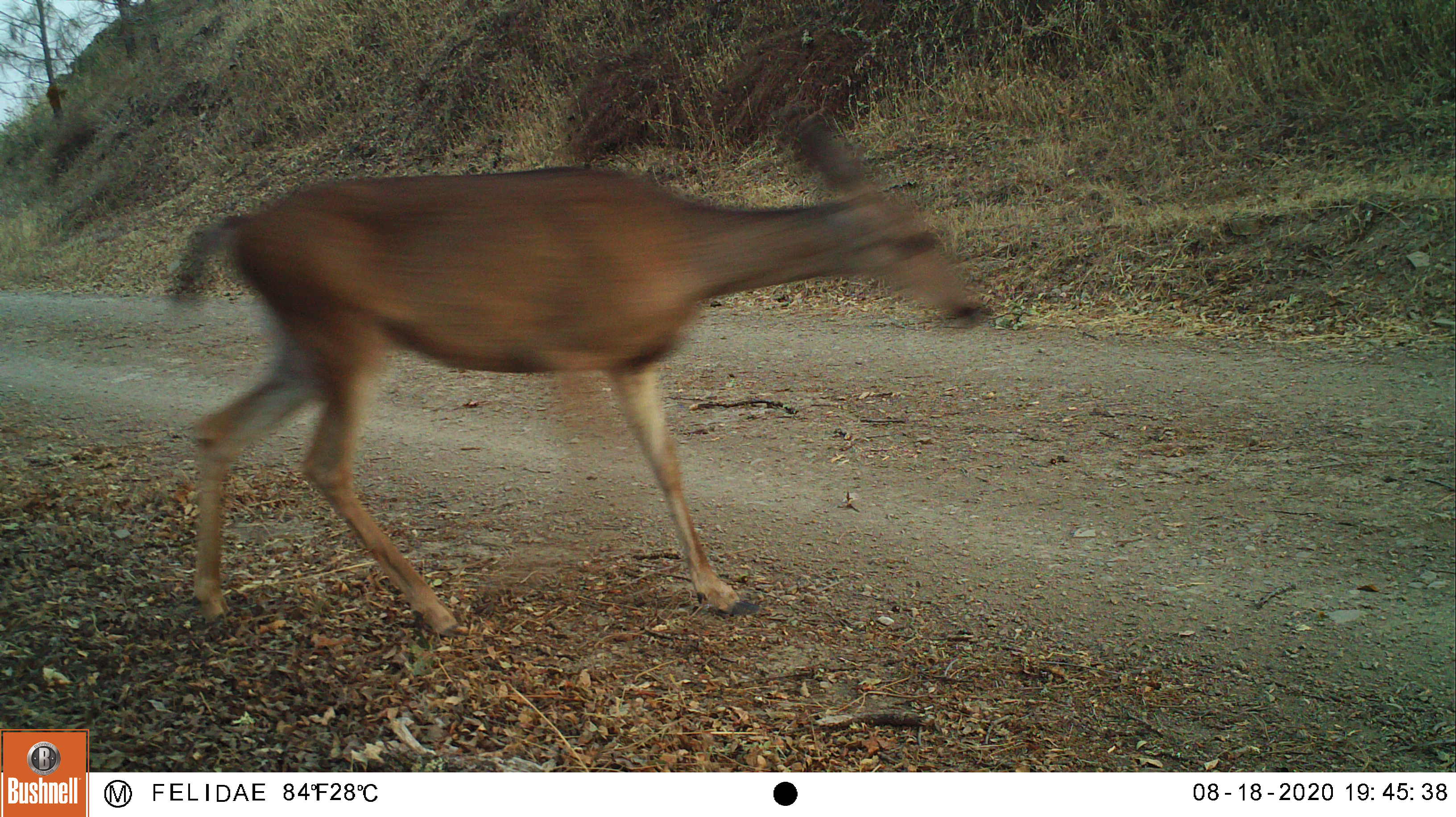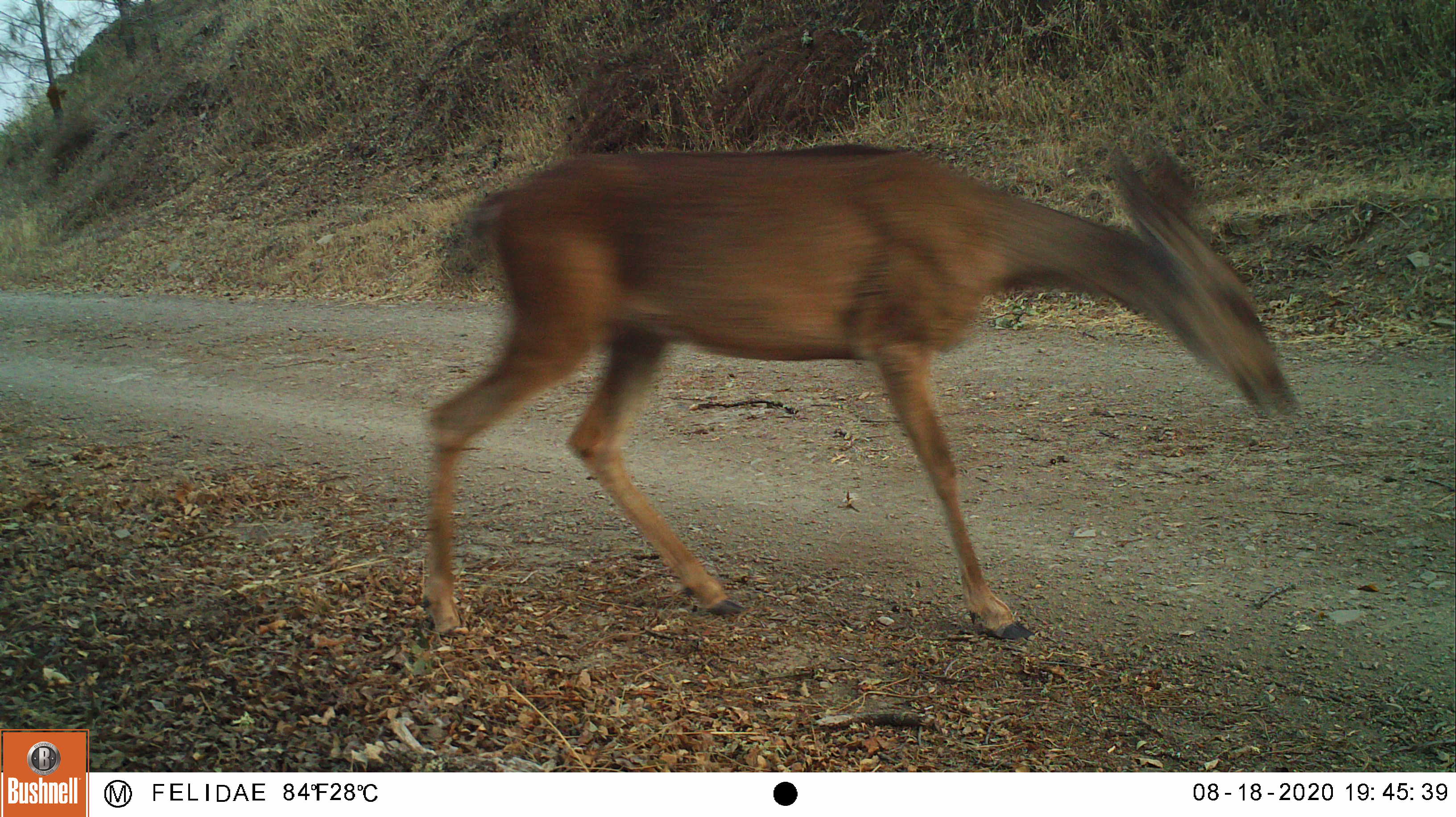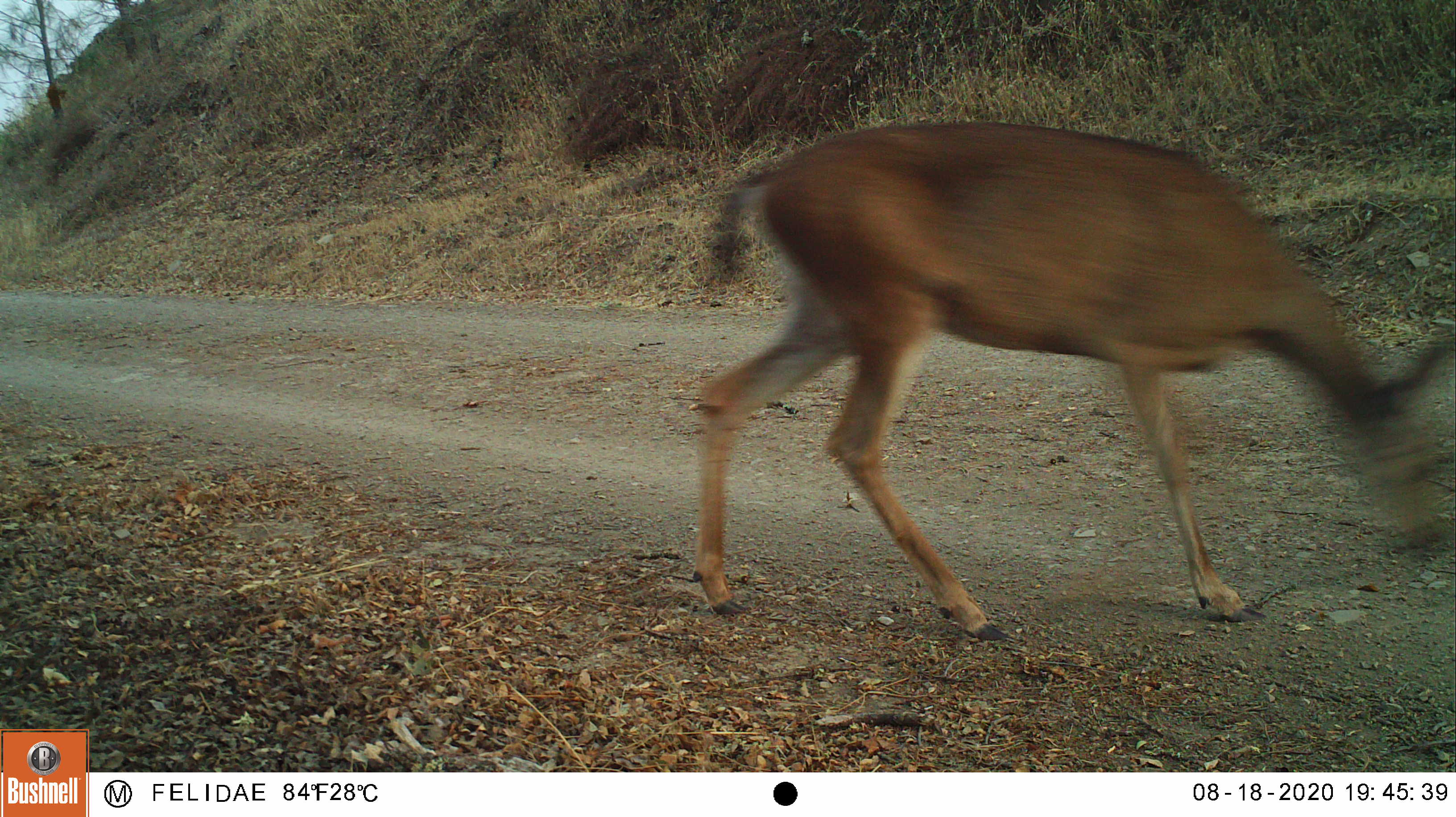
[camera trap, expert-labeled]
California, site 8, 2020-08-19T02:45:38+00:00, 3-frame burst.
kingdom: Animalia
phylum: Chordata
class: Mammalia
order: Artiodactyla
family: Cervidae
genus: Odocoileus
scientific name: Odocoileus hemionus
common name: mule deer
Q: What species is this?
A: Mule deer (Odocoileus hemionus).